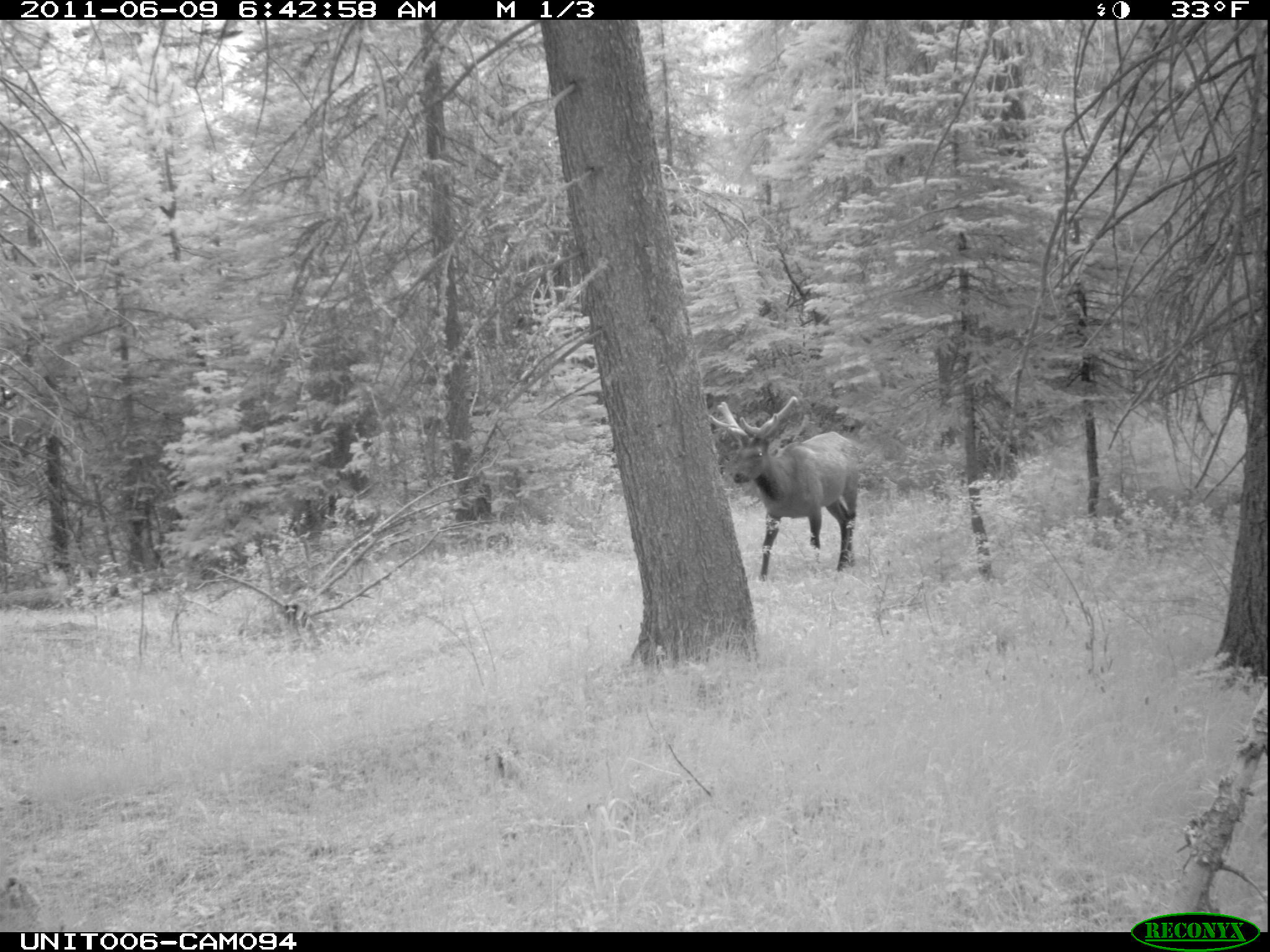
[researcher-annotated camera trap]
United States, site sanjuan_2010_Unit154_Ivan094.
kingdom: Animalia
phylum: Chordata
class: Mammalia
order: Artiodactyla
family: Cervidae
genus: Cervus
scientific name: Cervus elaphus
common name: red deer